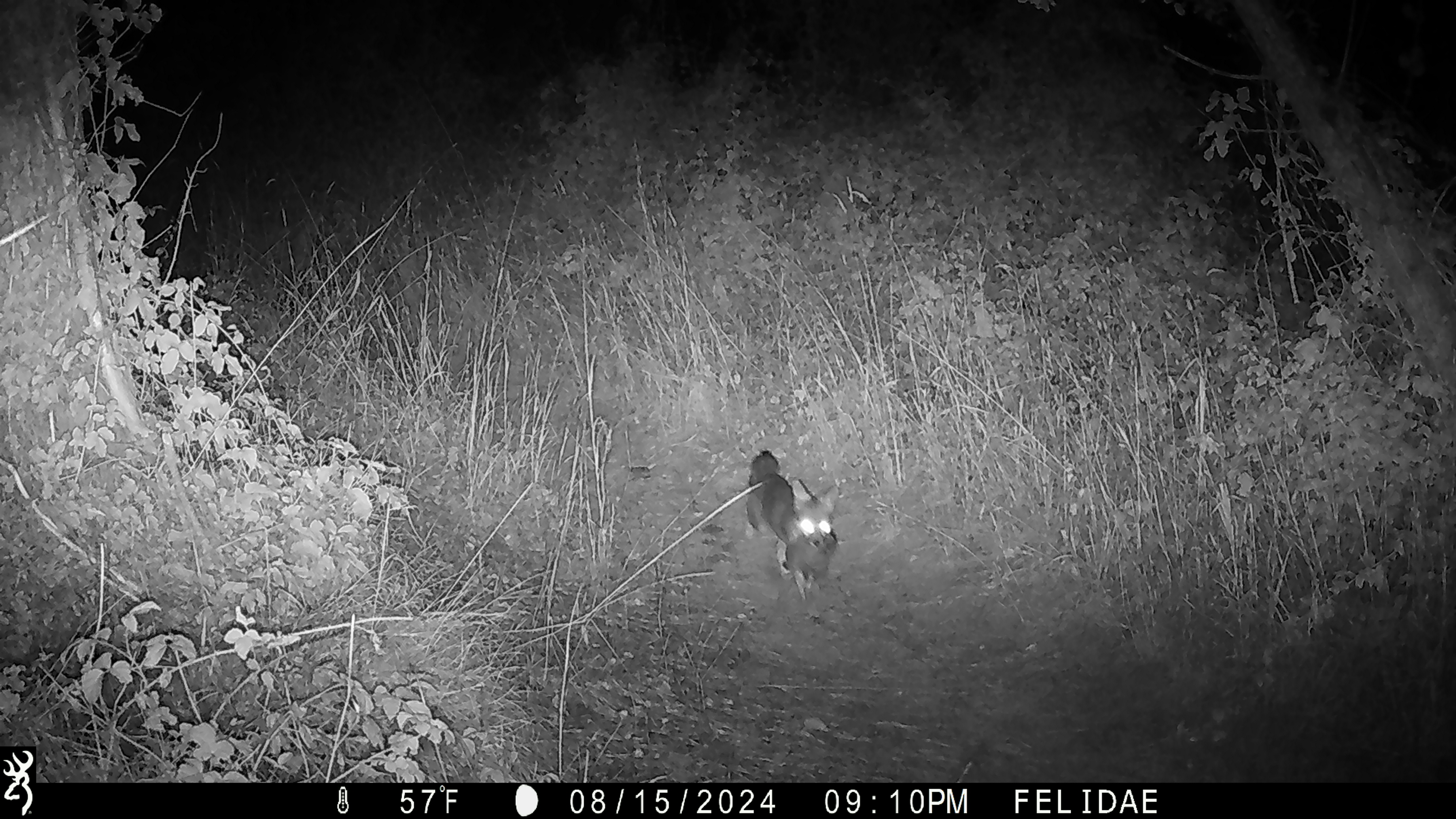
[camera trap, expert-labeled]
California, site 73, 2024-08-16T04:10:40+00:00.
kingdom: Animalia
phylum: Chordata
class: Mammalia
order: Carnivora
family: Canidae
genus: Urocyon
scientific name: Urocyon cinereoargenteus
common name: gray fox